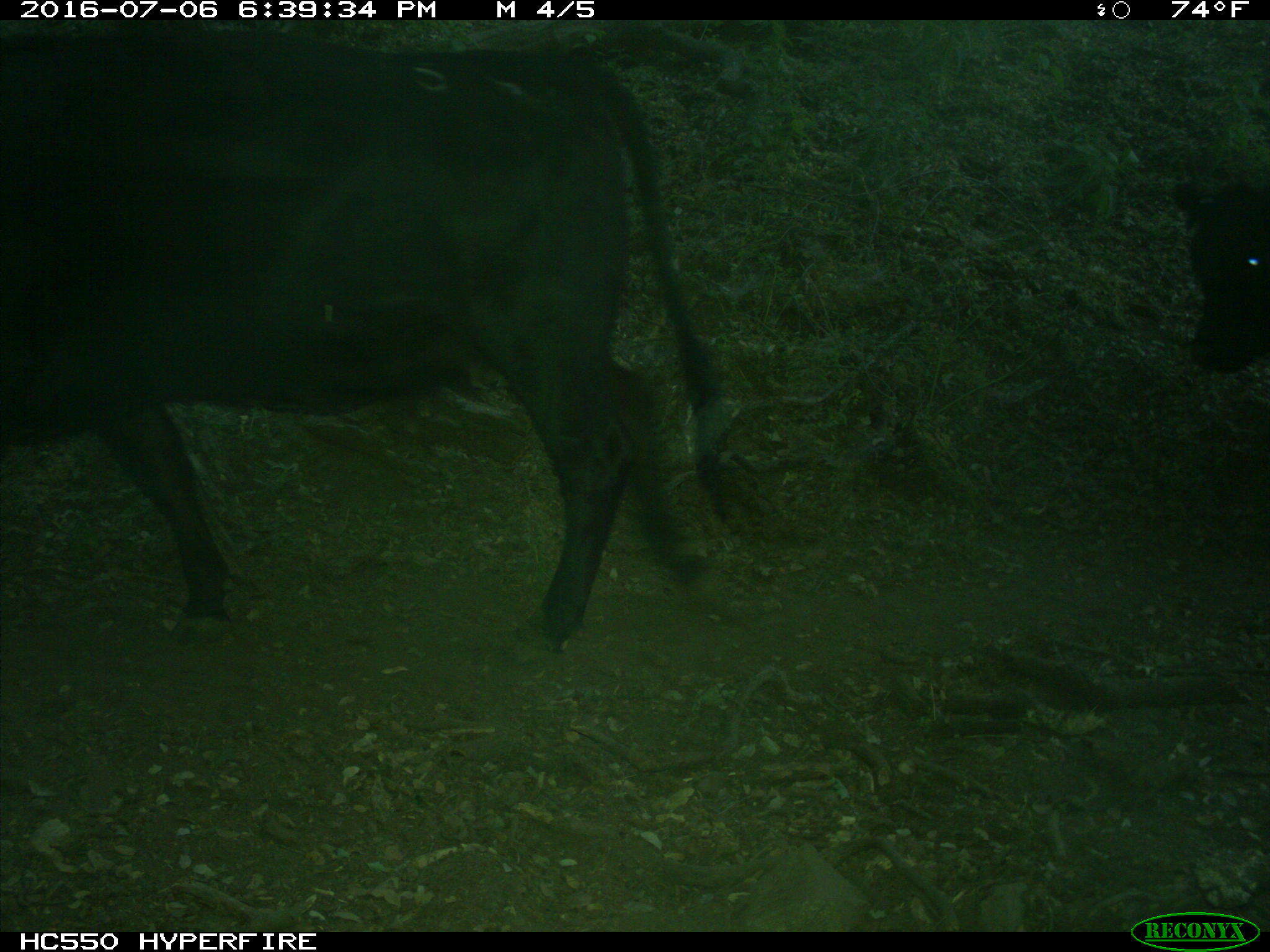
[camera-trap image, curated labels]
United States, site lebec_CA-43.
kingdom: Animalia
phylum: Chordata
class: Mammalia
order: Artiodactyla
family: Bovidae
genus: Bos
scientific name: Bos taurus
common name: domestic cow